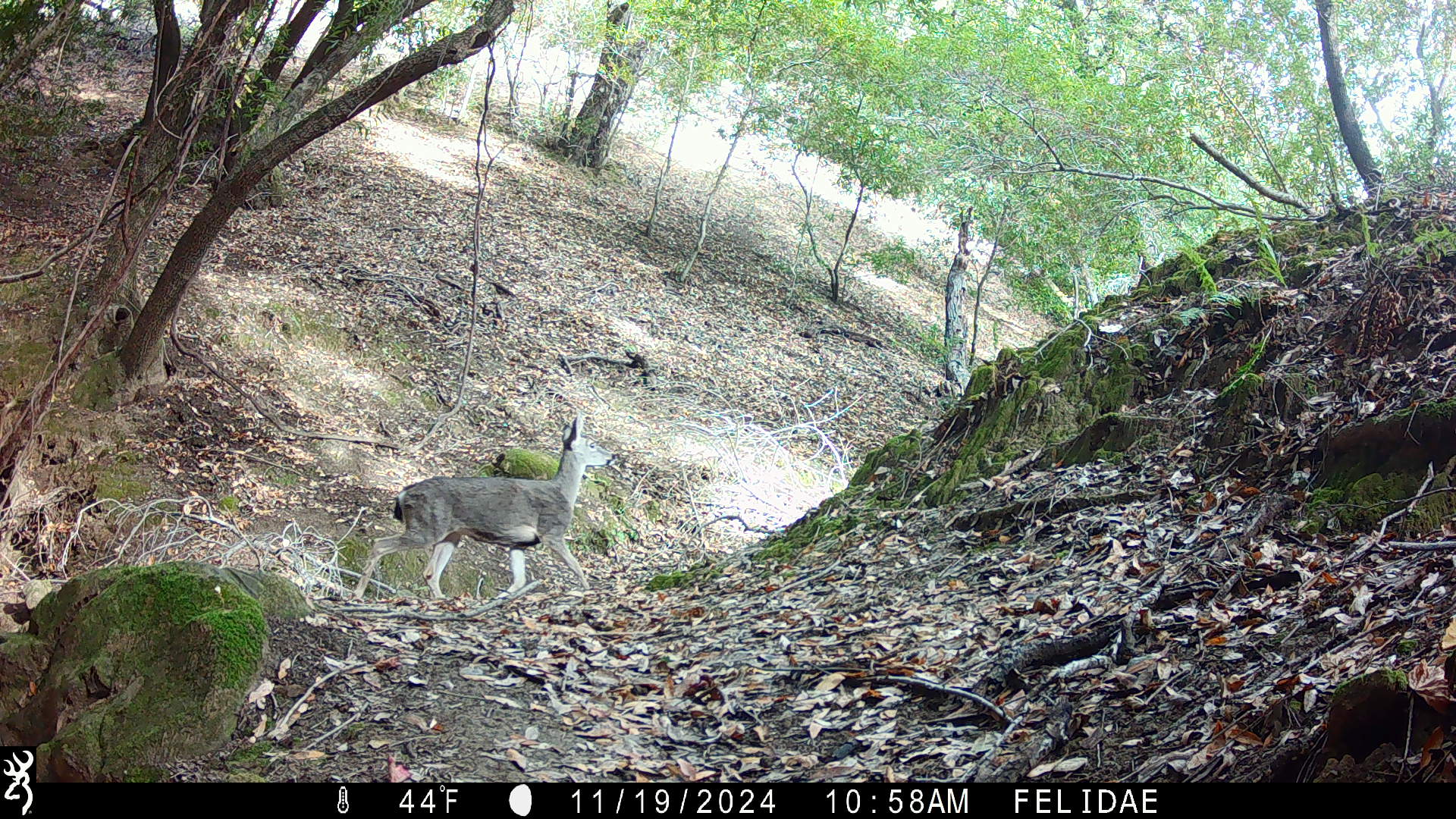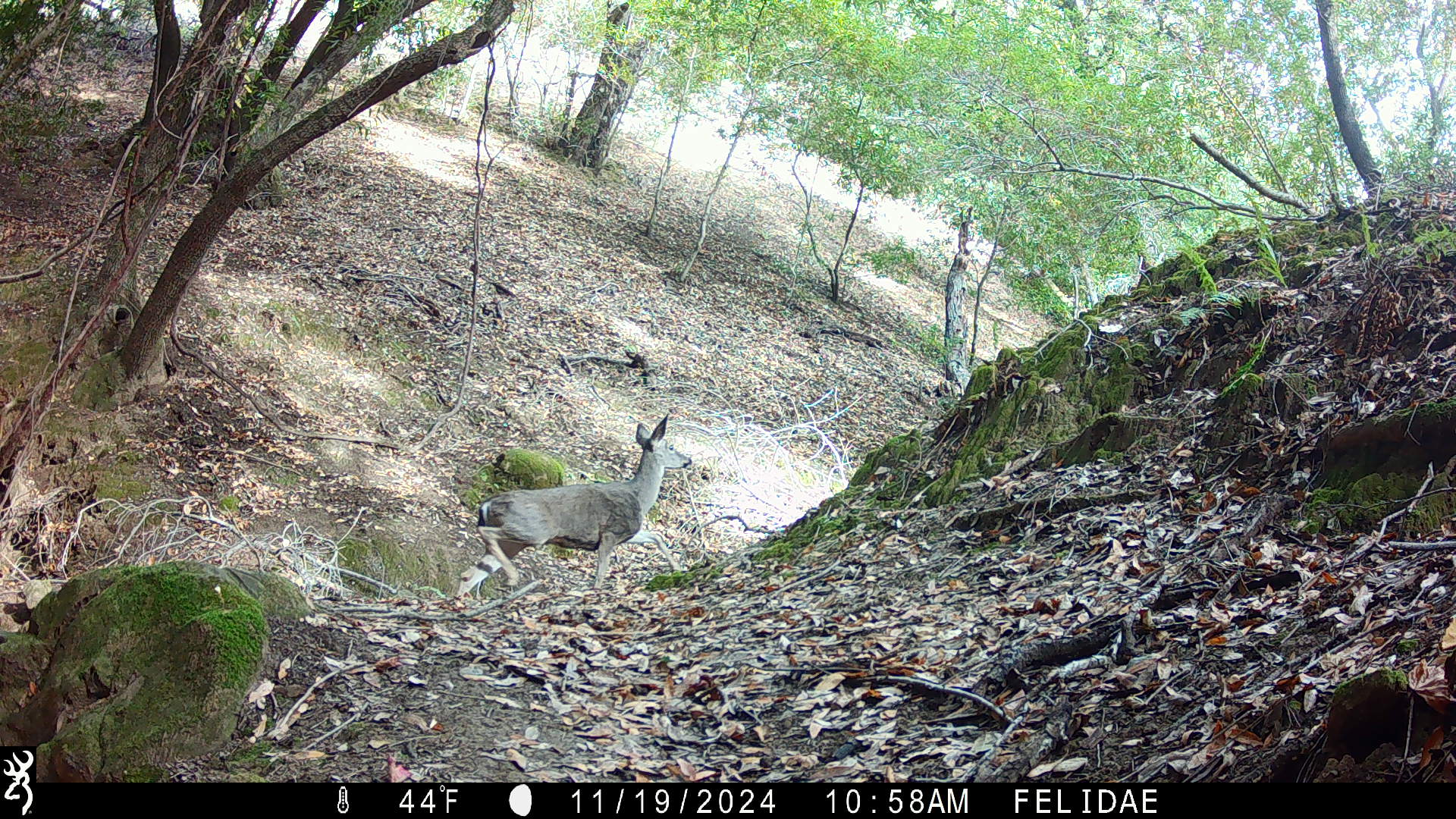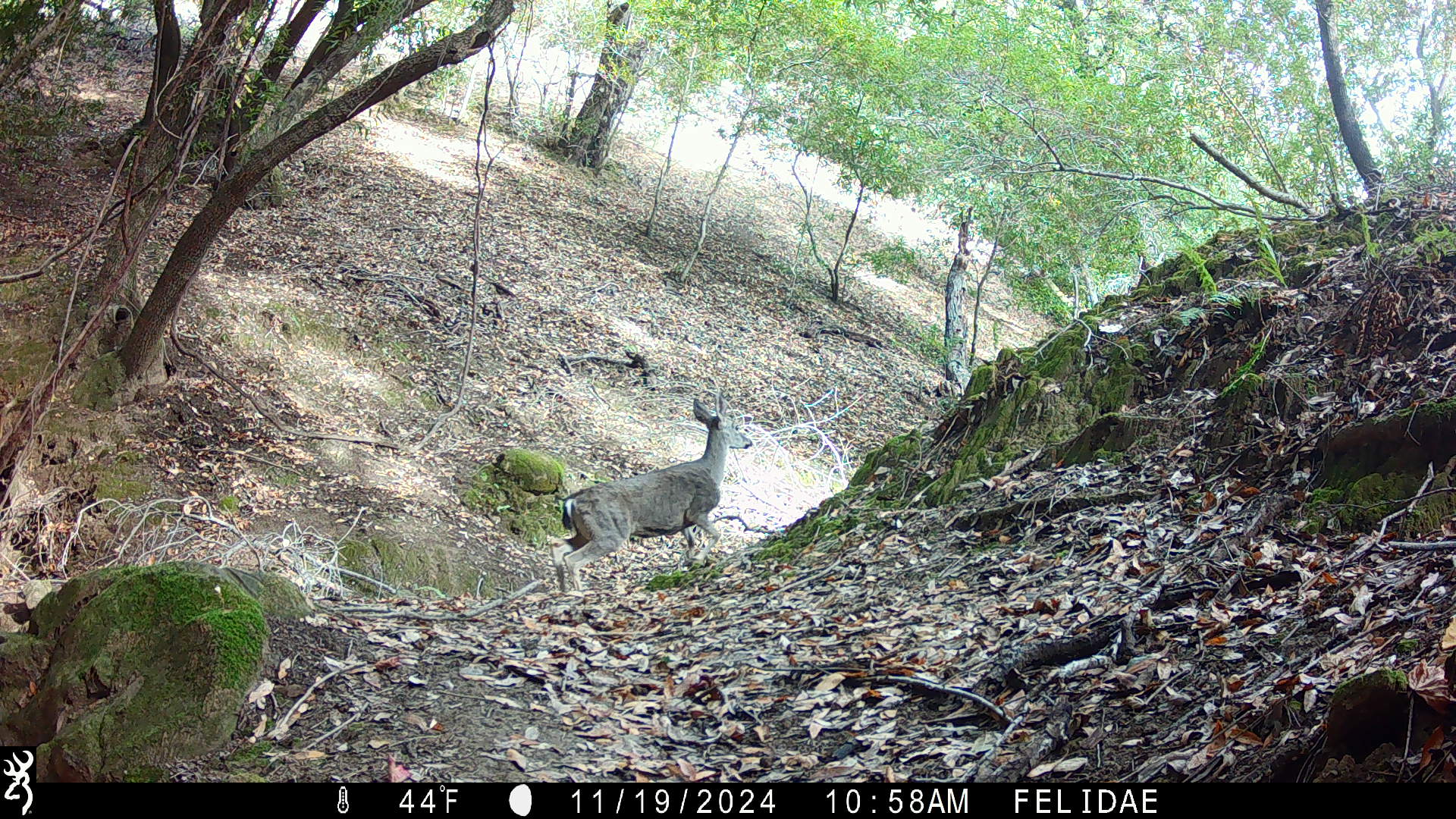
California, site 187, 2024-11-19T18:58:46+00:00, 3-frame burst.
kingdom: Animalia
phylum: Chordata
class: Mammalia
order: Artiodactyla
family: Cervidae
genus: Odocoileus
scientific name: Odocoileus hemionus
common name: mule deer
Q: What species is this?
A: Mule deer (Odocoileus hemionus).